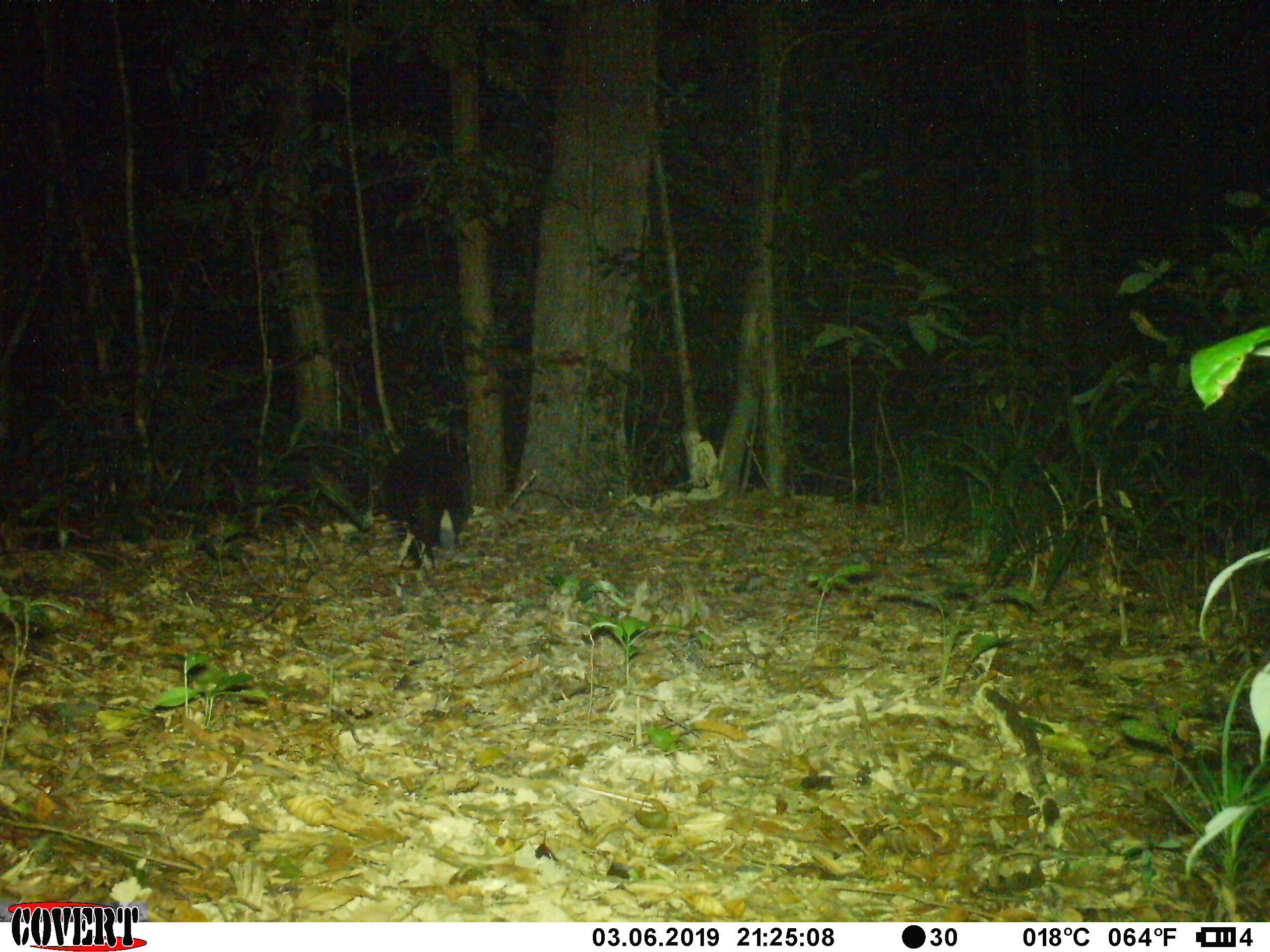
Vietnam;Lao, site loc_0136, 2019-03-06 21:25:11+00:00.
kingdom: Animalia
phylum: Chordata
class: Mammalia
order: Carnivora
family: Viverridae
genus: Arctictis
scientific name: Arctictis binturong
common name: binturong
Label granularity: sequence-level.